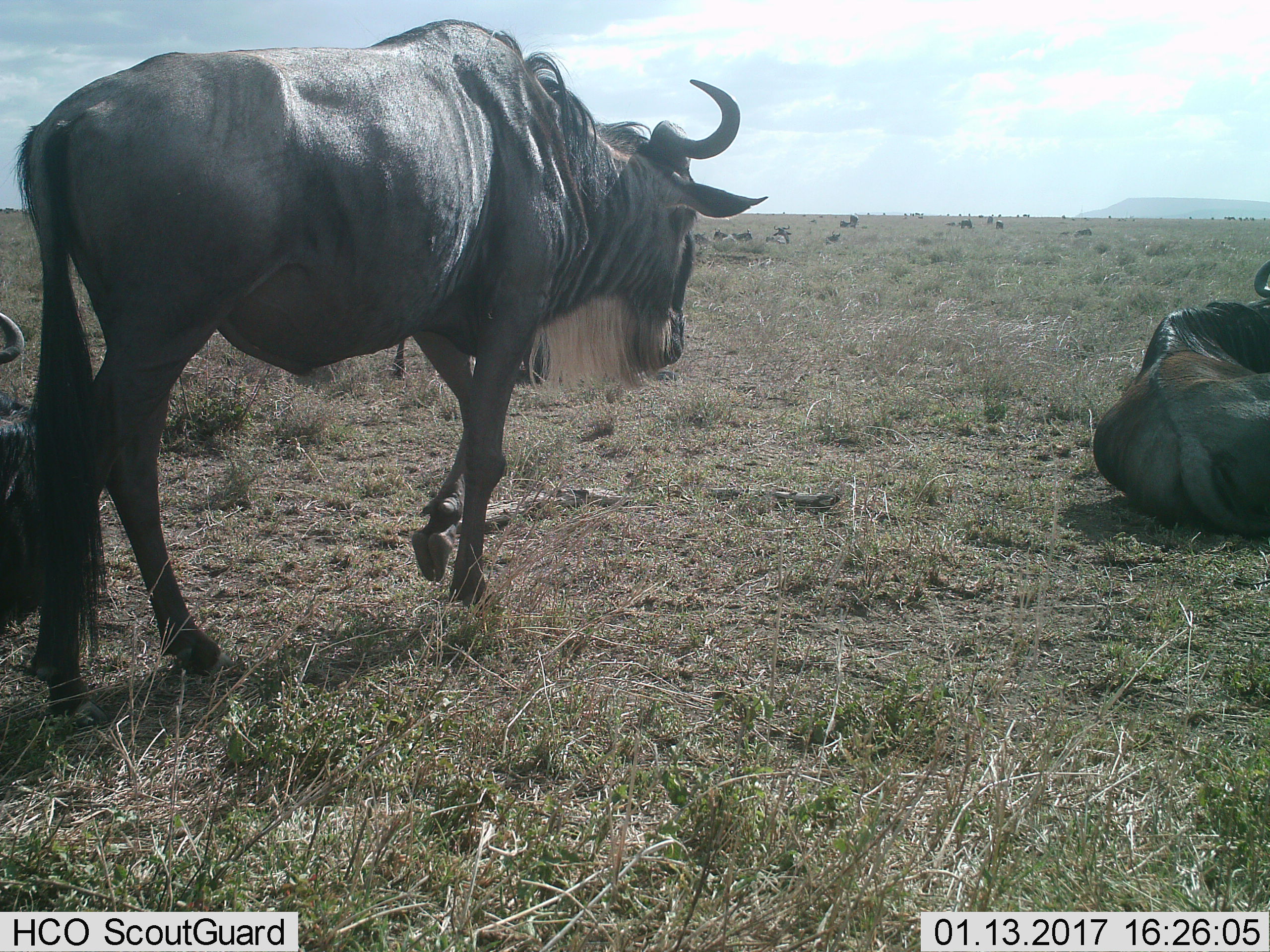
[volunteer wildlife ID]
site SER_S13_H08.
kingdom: Animalia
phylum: Chordata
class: Mammalia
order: Artiodactyla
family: Bovidae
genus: Connochaetes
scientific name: Connochaetes taurinus taurinus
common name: blue wildebeest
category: wildebeestblue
Wildebeestblue (blue wildebeest) (Connochaetes taurinus taurinus), count 11-50. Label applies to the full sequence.